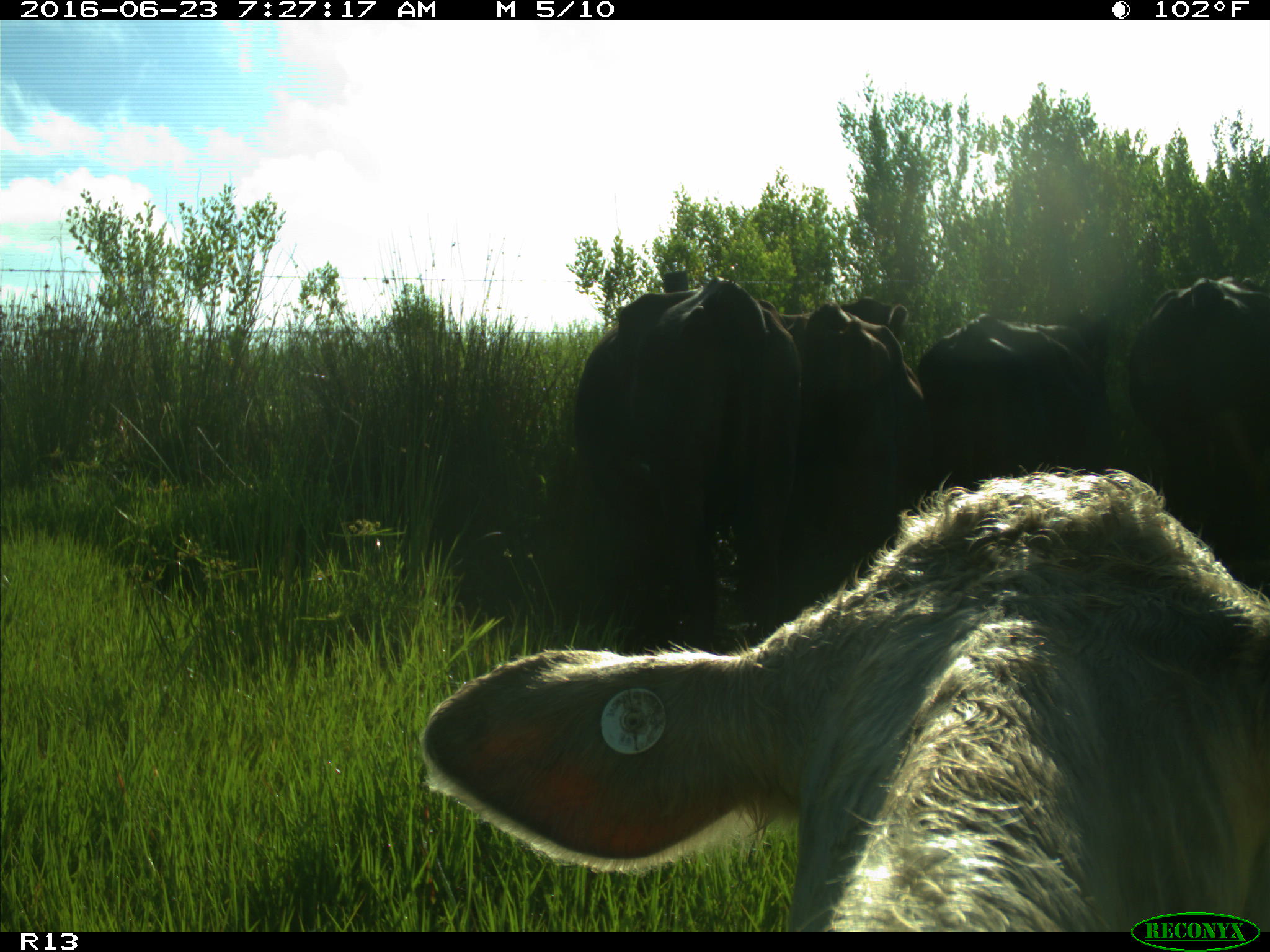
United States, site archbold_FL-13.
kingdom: Animalia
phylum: Chordata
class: Mammalia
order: Artiodactyla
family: Bovidae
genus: Bos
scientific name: Bos taurus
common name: domestic cow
Bos taurus (domestic cow).